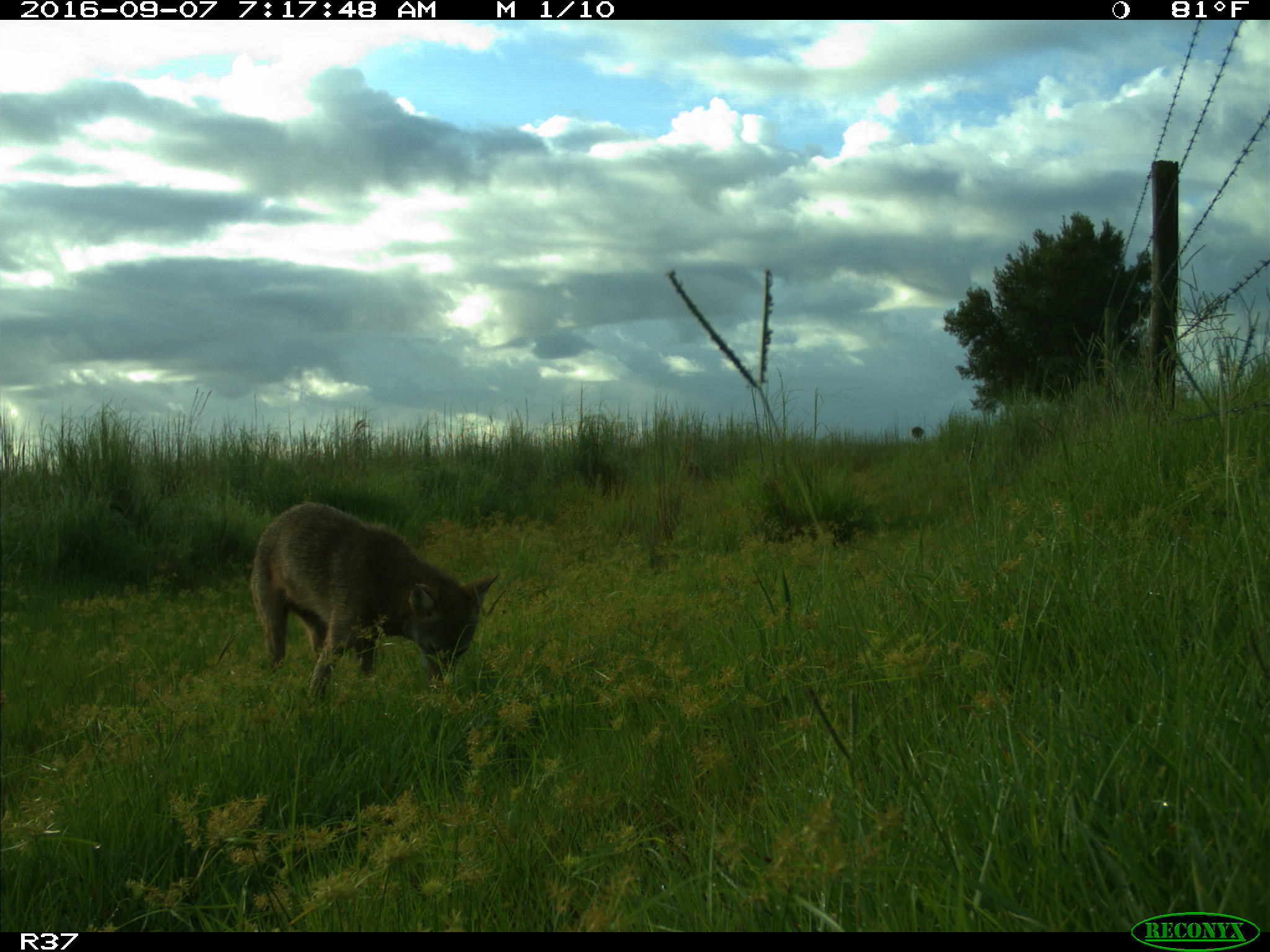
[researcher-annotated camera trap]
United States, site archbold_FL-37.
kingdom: Animalia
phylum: Chordata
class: Mammalia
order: Carnivora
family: Canidae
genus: Canis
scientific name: Canis latrans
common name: coyote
Canis latrans (coyote).